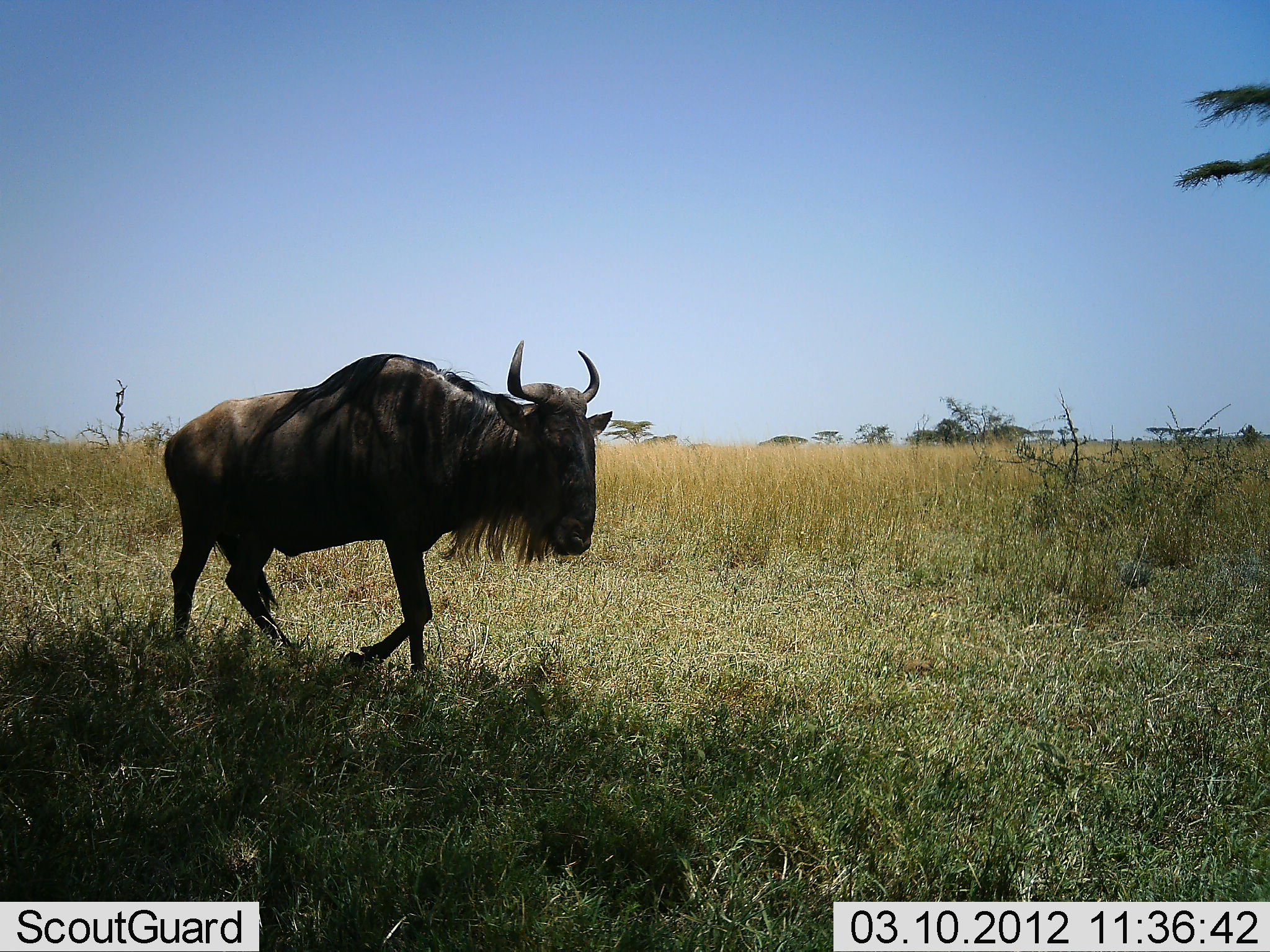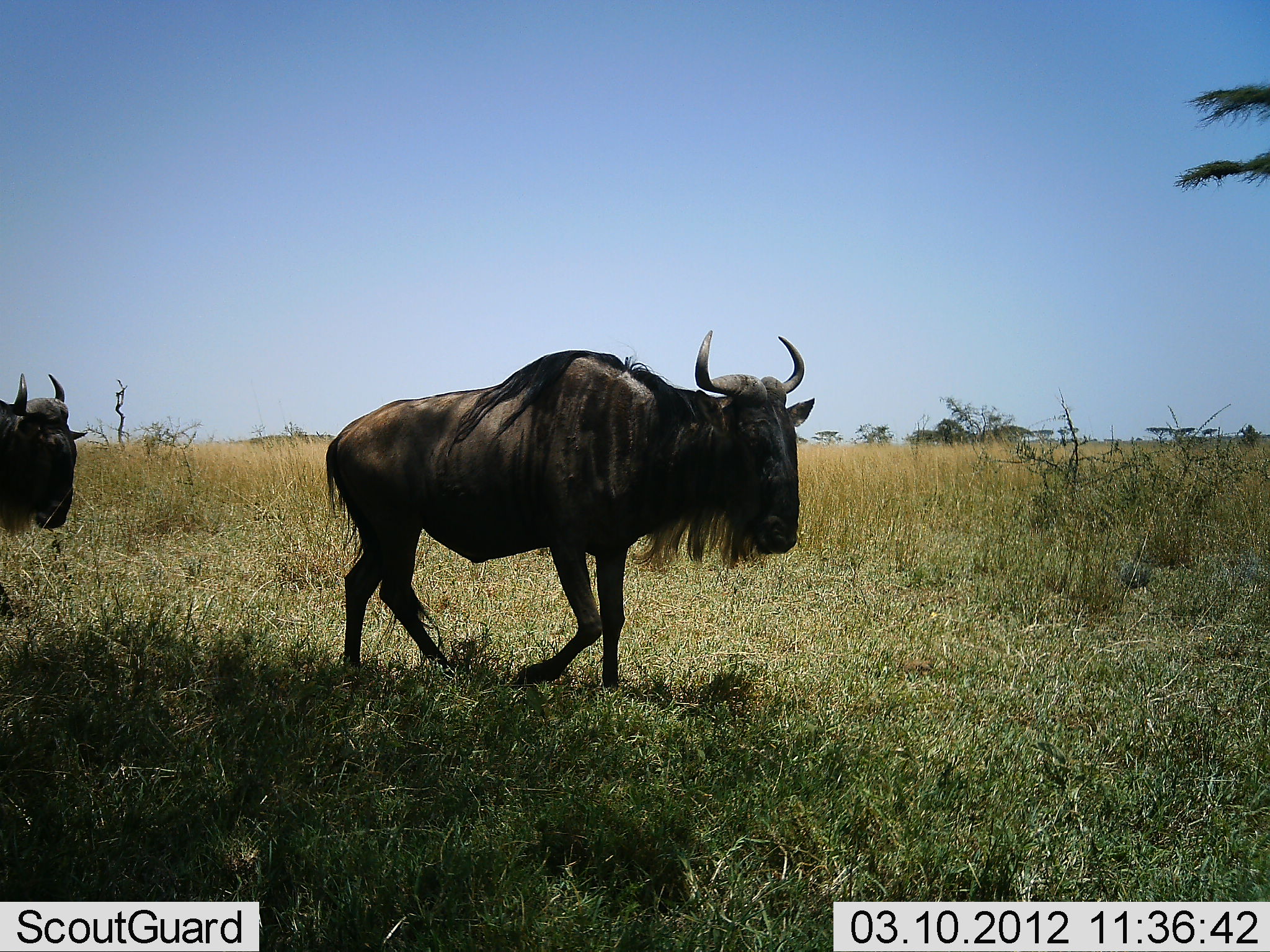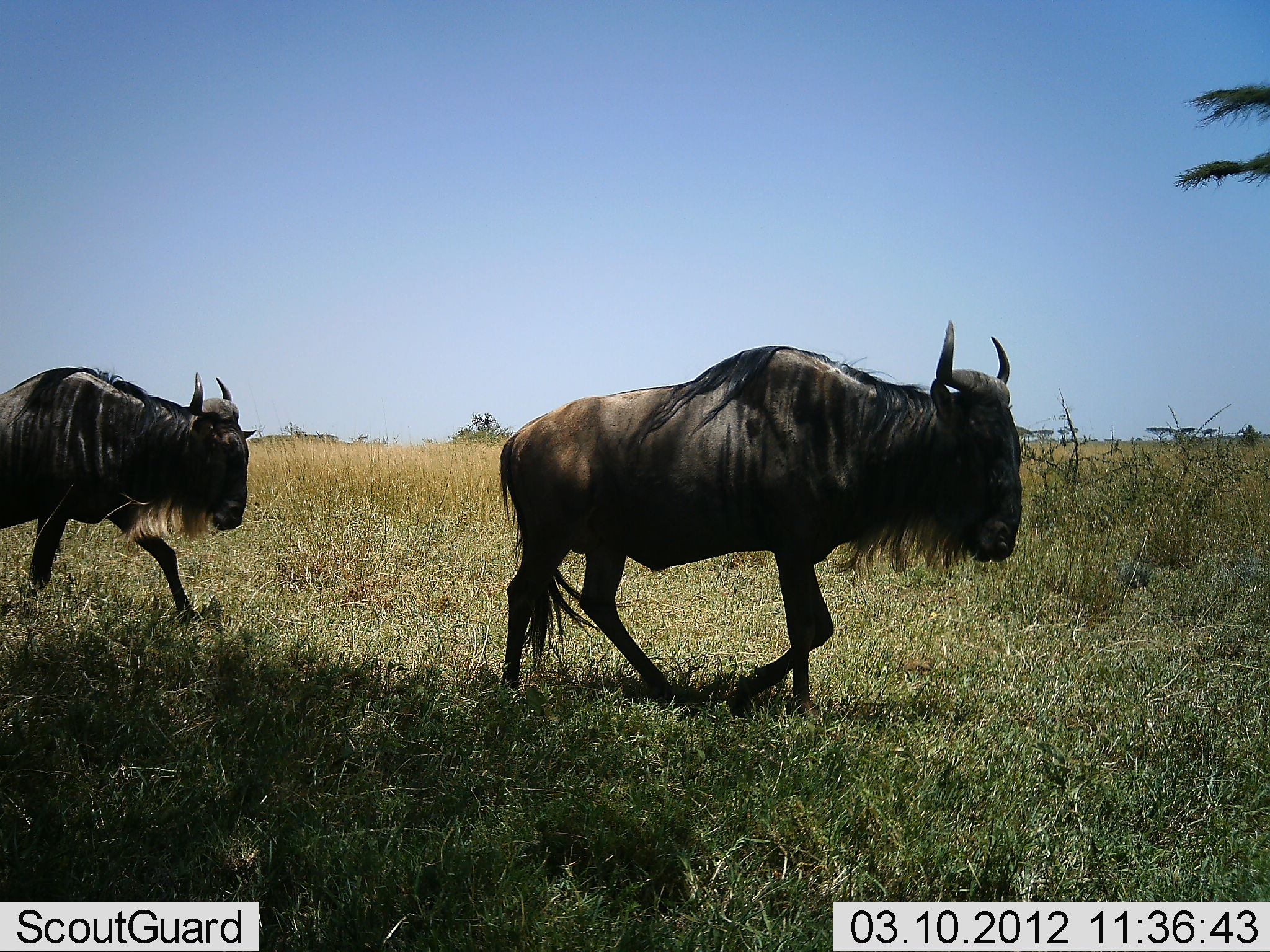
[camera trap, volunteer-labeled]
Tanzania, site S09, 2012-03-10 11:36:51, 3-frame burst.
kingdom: Animalia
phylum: Chordata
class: Mammalia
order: Artiodactyla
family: Bovidae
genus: Connochaetes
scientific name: Connochaetes taurinus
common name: blue wildebeest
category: wildebeest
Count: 2.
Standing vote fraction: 7%.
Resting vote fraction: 0%.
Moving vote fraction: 100%.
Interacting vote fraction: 0%.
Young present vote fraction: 0%.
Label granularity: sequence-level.